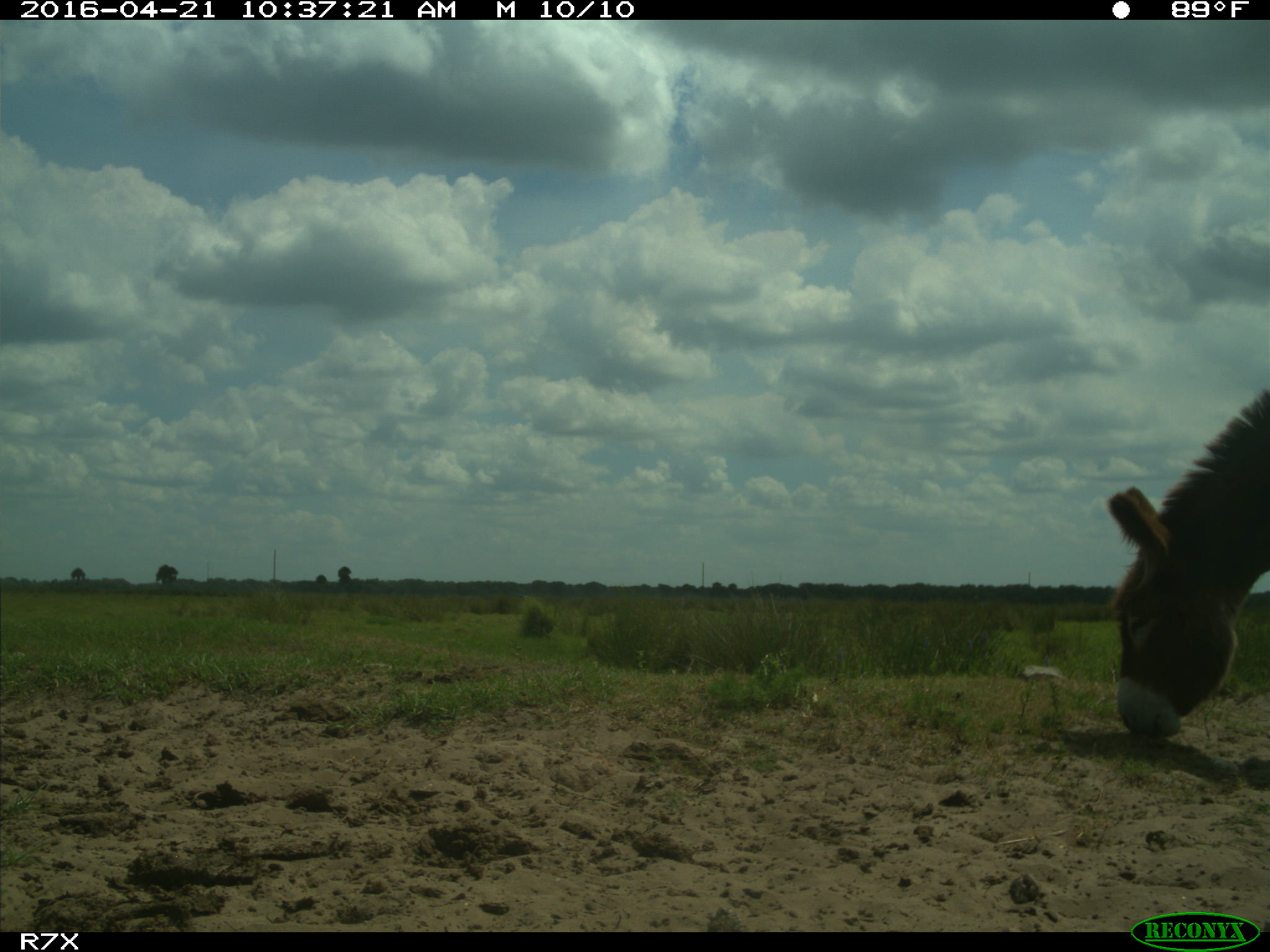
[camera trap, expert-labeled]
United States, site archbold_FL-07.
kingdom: Animalia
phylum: Chordata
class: Mammalia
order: Artiodactyla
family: Bovidae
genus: Bos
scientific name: Bos taurus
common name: domestic cow